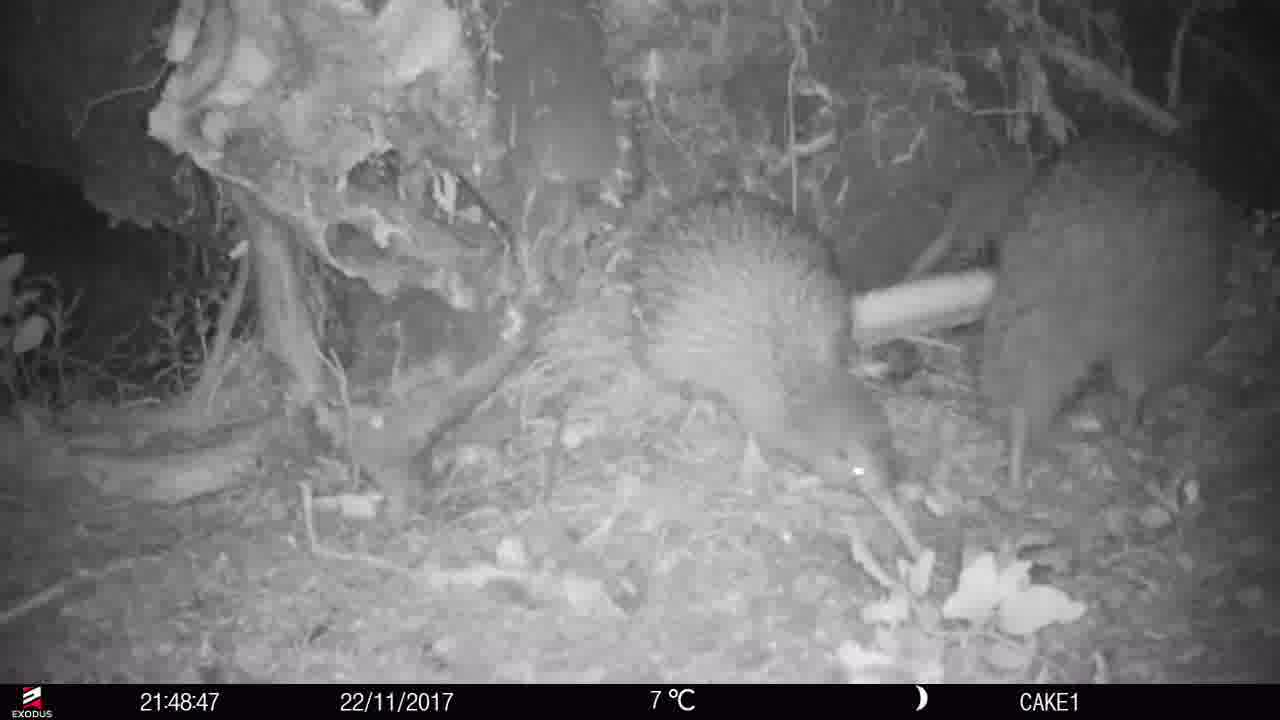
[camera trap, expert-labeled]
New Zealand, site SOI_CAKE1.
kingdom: Animalia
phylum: Chordata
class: Aves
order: Apterygiformes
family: Apterygidae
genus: Apteryx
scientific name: Apteryx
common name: kiwi